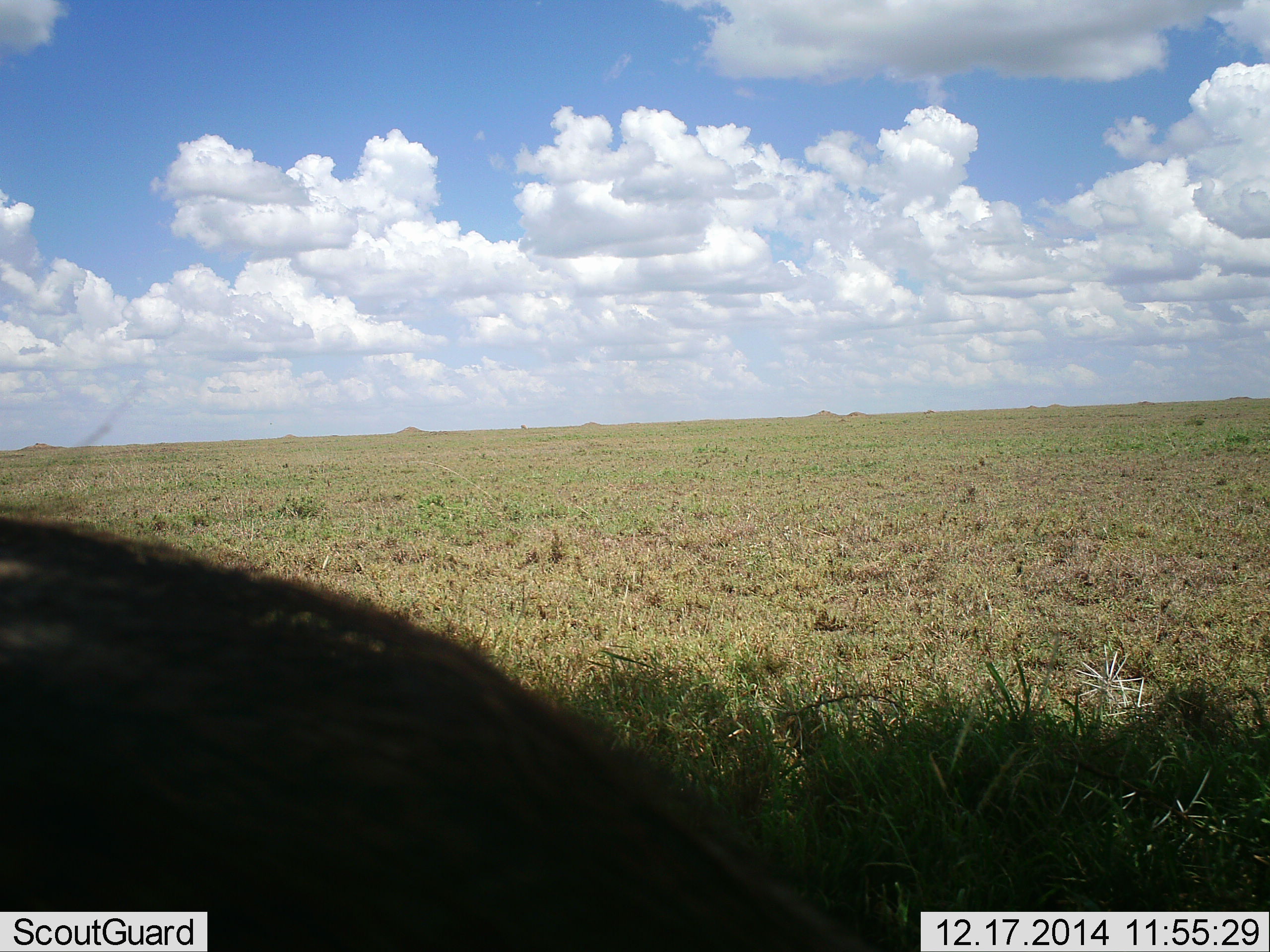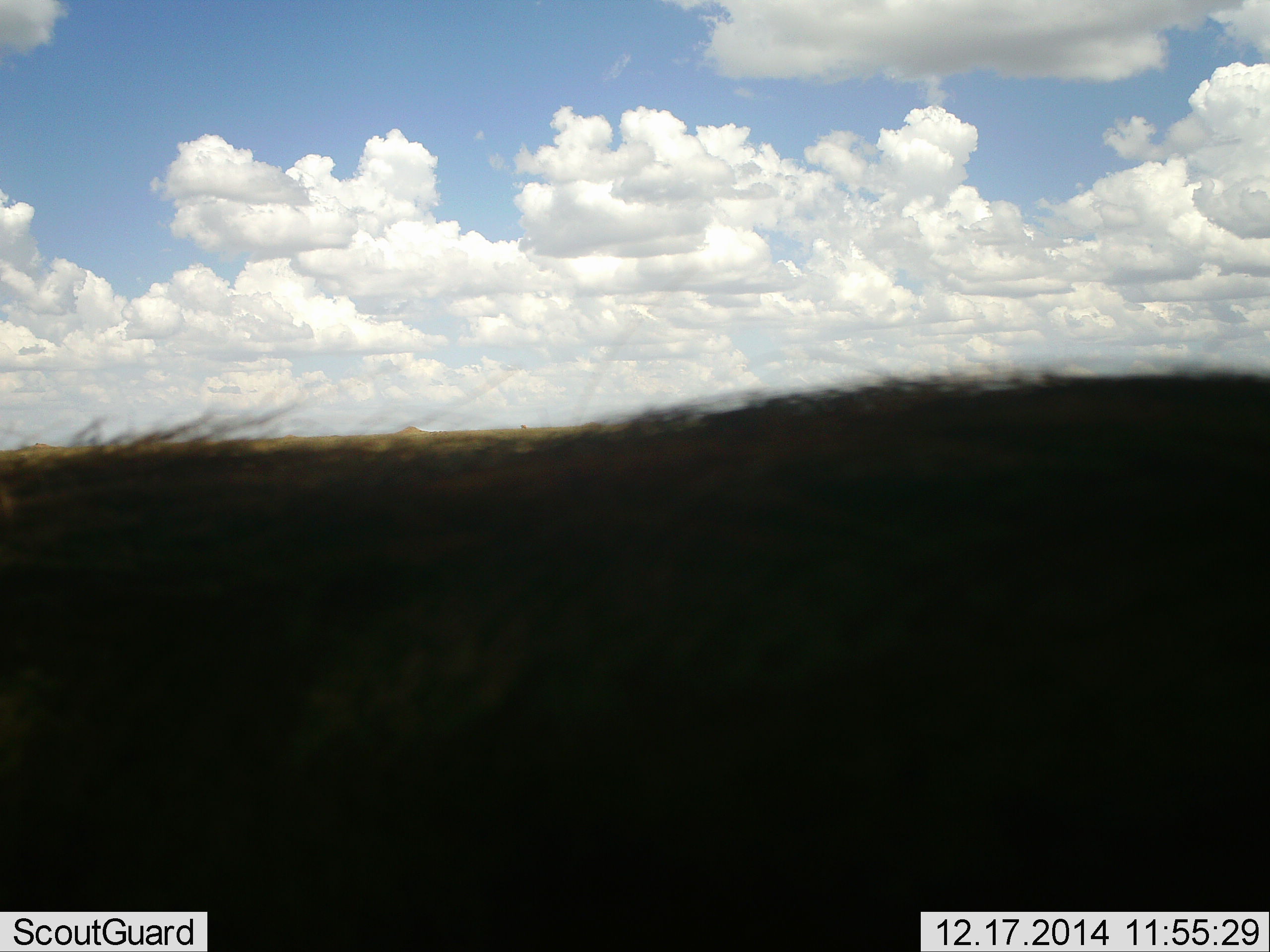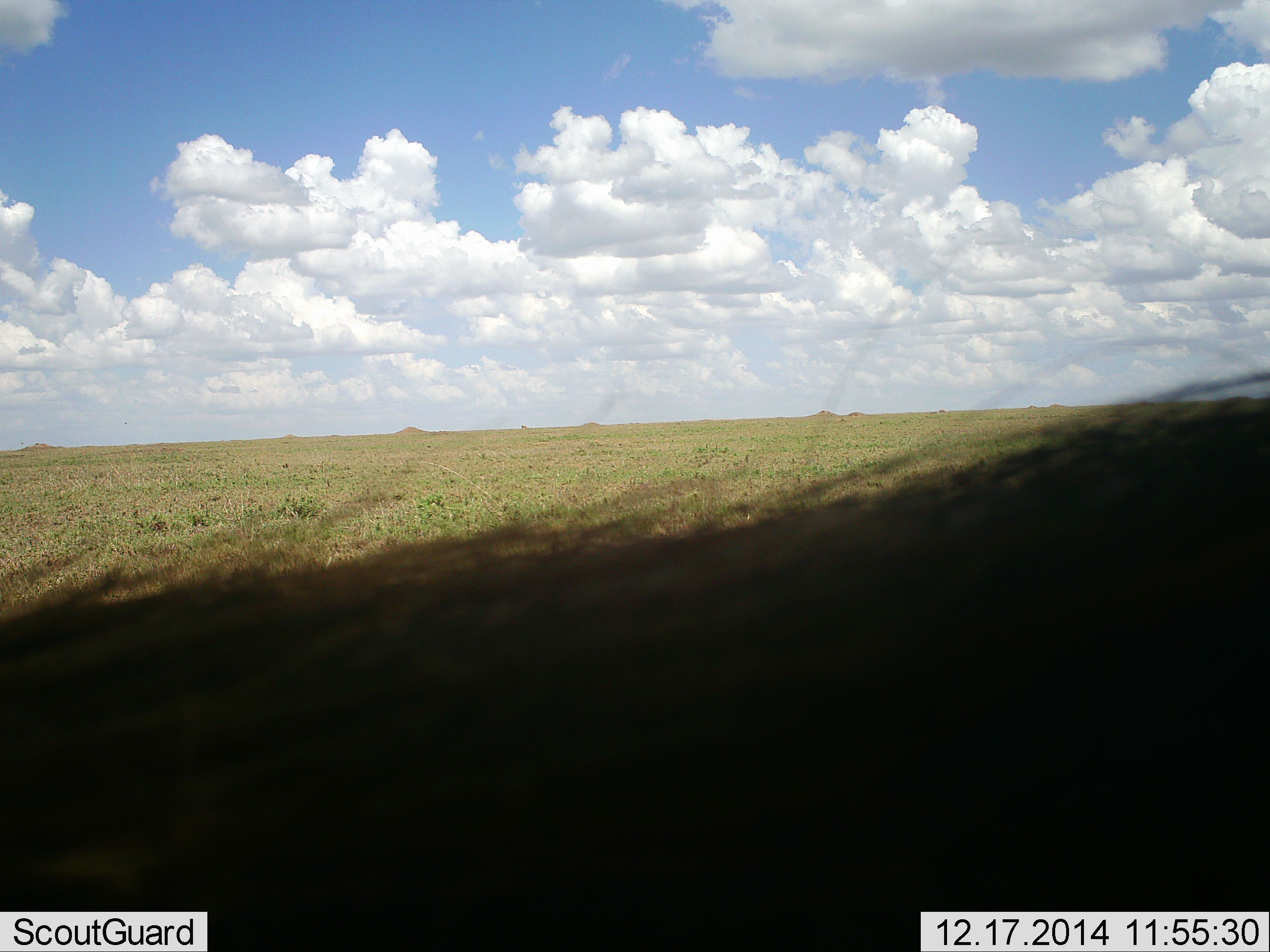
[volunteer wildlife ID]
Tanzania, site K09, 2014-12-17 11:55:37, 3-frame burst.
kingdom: Animalia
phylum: Chordata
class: Mammalia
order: Artiodactyla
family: Suidae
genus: Phacochoerus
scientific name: Phacochoerus africanus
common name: warthog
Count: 1.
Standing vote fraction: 10%.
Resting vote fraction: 0%.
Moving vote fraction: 100%.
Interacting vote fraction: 0%.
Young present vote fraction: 0%.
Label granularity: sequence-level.